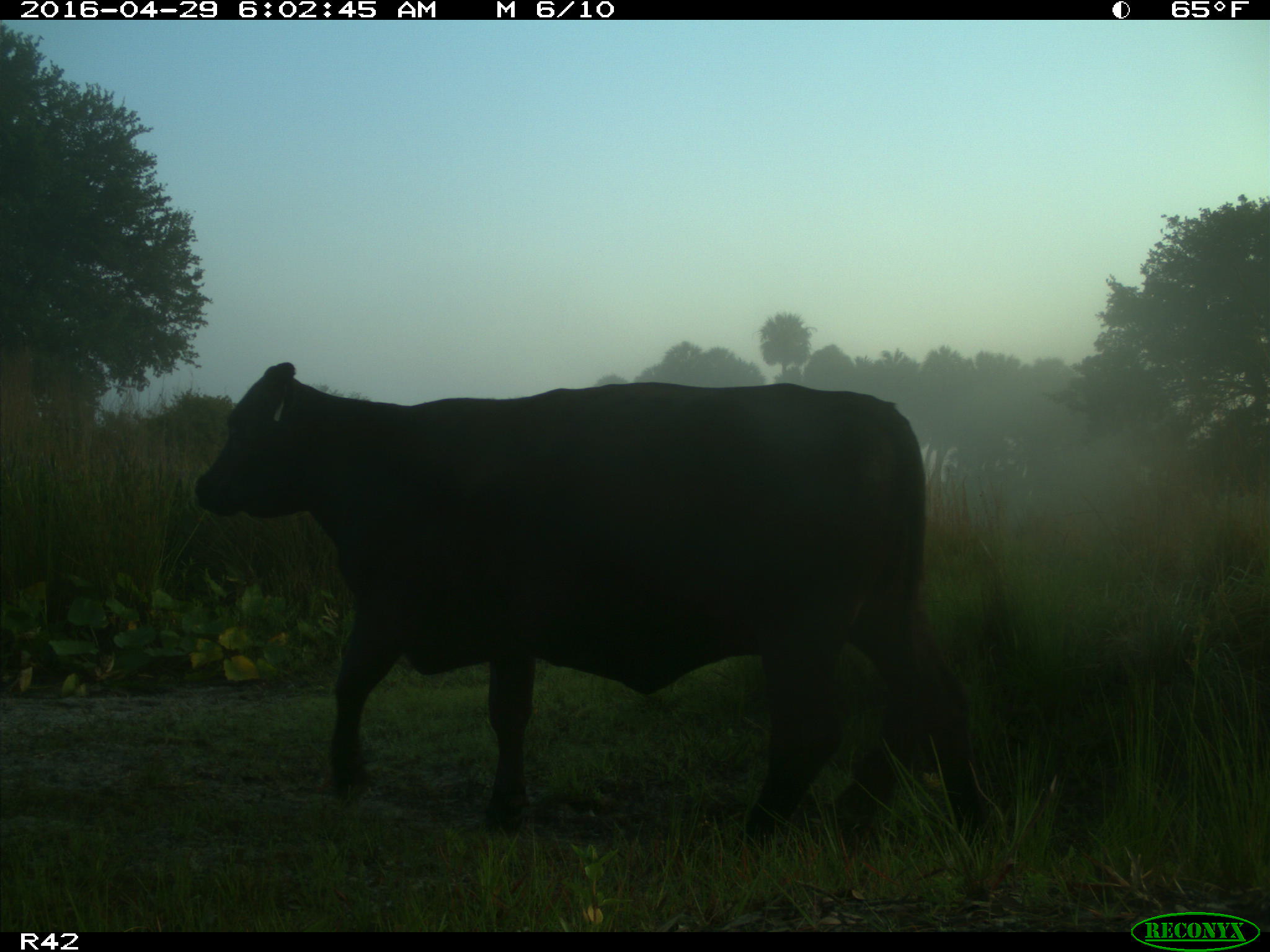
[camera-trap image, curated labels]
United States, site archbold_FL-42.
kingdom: Animalia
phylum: Chordata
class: Mammalia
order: Artiodactyla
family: Bovidae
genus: Bos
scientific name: Bos taurus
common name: domestic cow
Bos taurus (domestic cow).